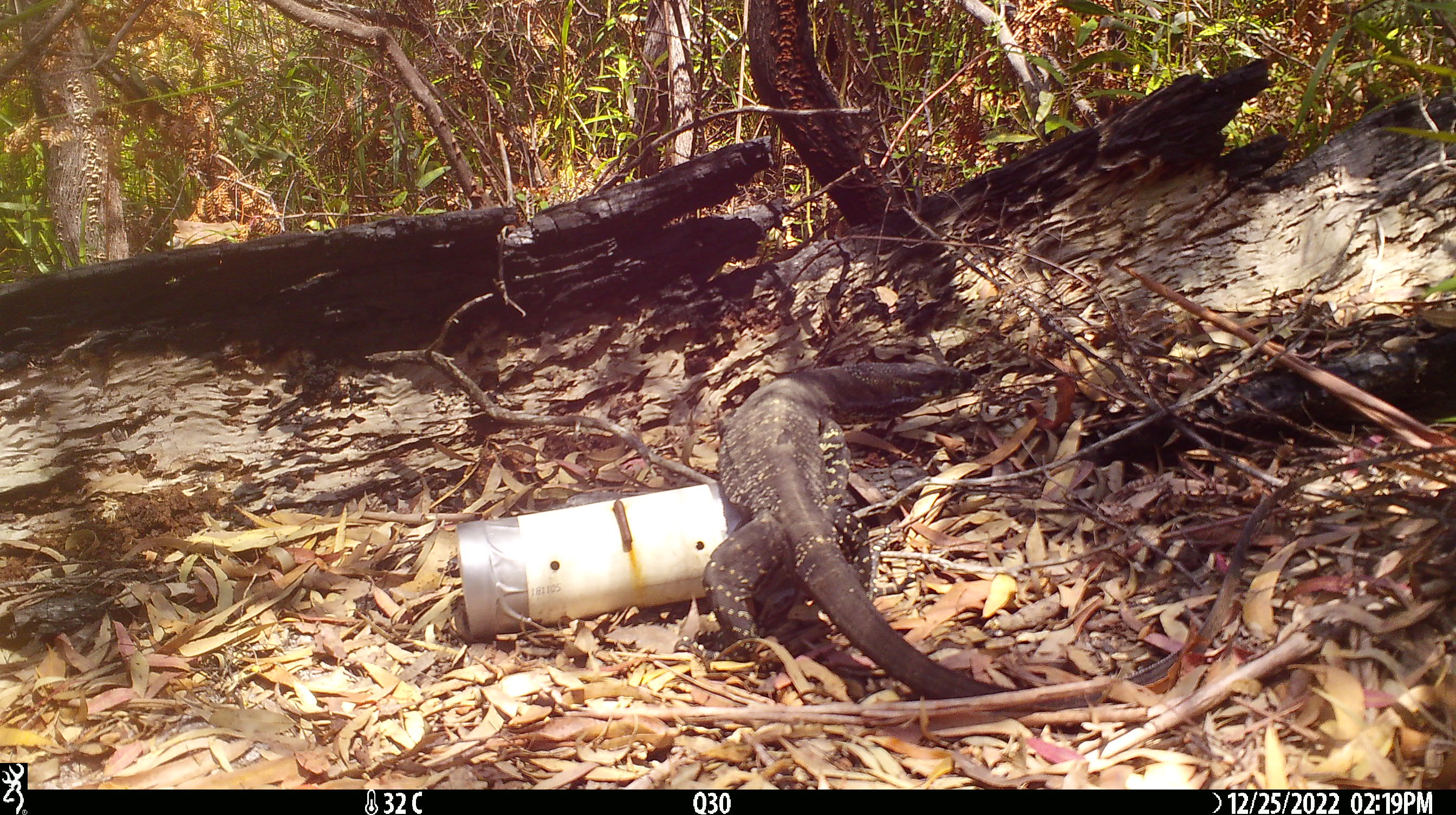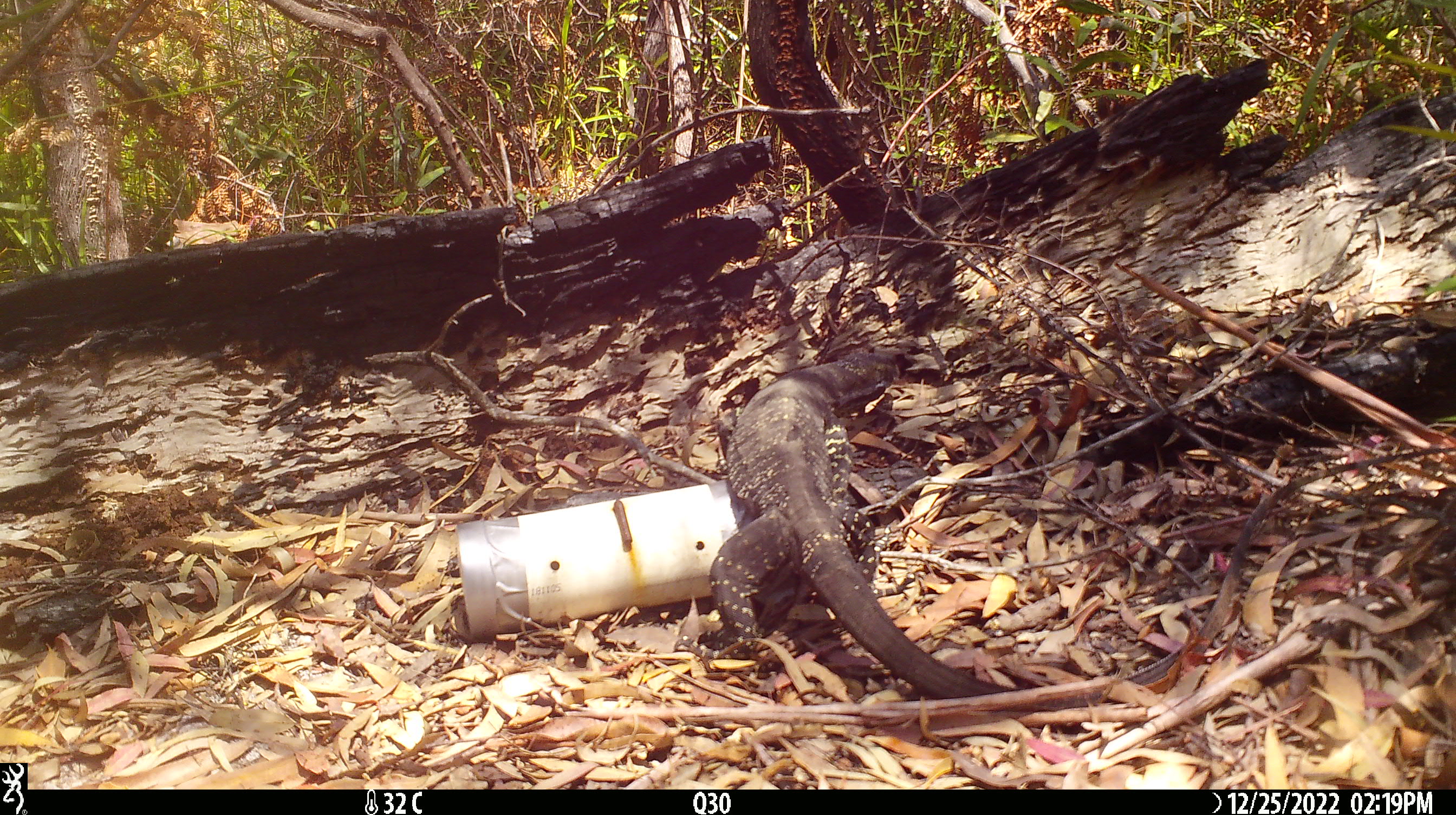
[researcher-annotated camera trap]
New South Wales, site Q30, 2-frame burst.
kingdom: Animalia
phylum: Chordata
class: Reptilia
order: Squamata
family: Varanidae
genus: Varanus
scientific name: Varanus varius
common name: lace monitor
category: goanna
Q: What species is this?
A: Goanna (lace monitor) (Varanus varius).